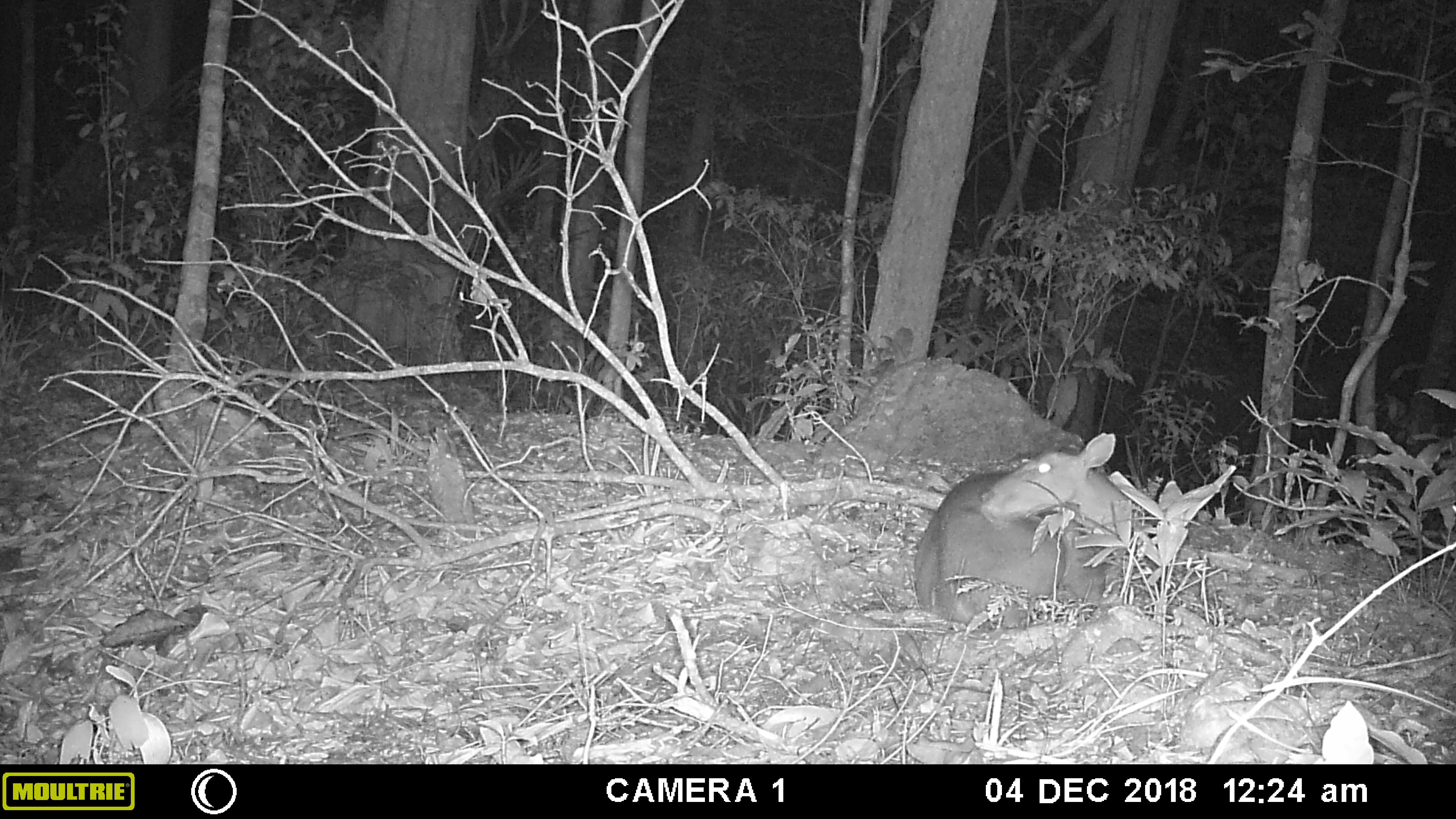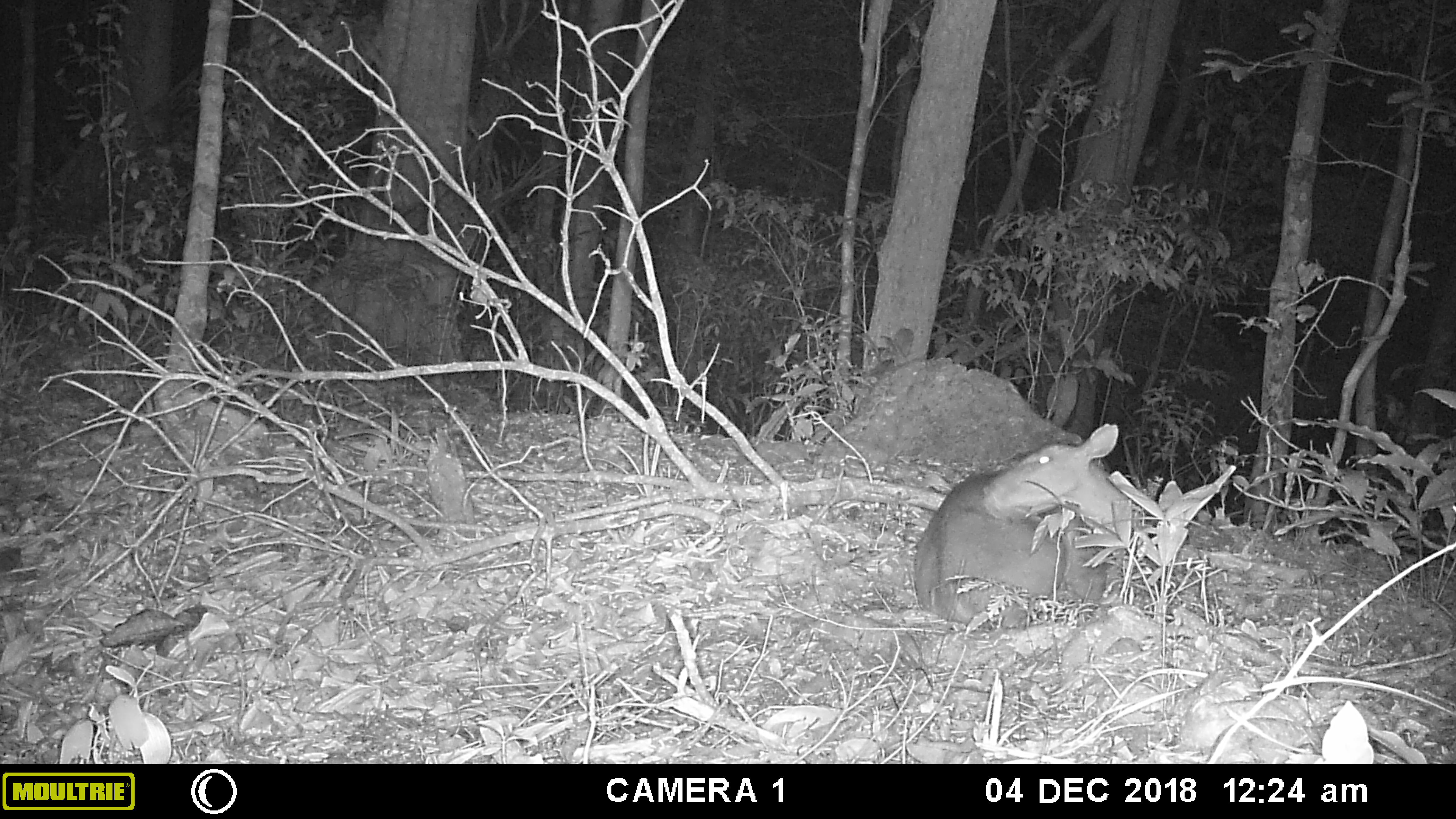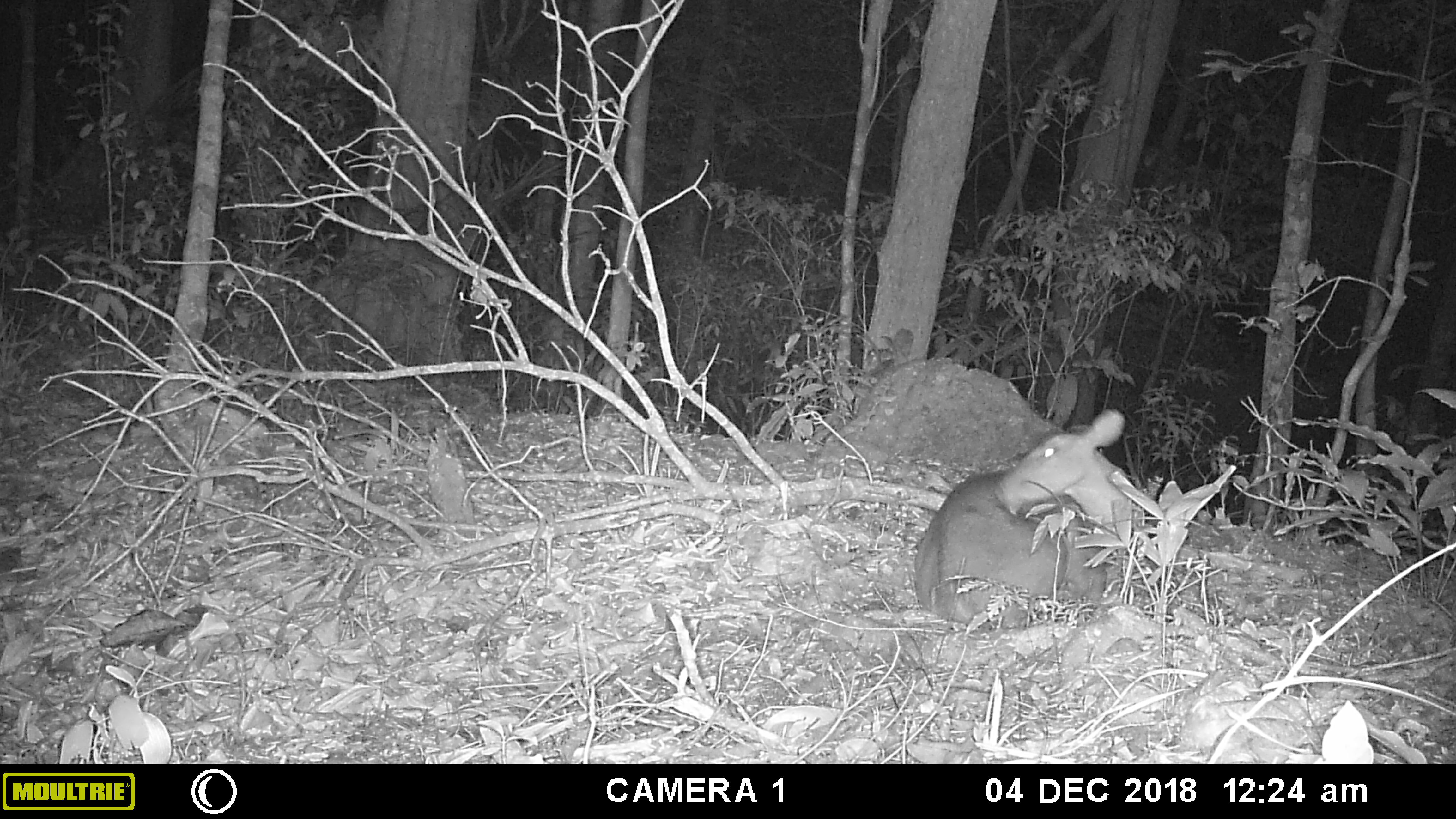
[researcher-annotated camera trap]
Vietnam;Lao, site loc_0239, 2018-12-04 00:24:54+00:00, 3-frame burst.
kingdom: Animalia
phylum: Chordata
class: Mammalia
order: Artiodactyla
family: Cervidae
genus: Muntiacus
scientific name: Muntiacus vuquangensis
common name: large-antlered muntjac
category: large antlered muntjac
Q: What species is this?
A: Large antlered muntjac (large-antlered muntjac) (Muntiacus vuquangensis).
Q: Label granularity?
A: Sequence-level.